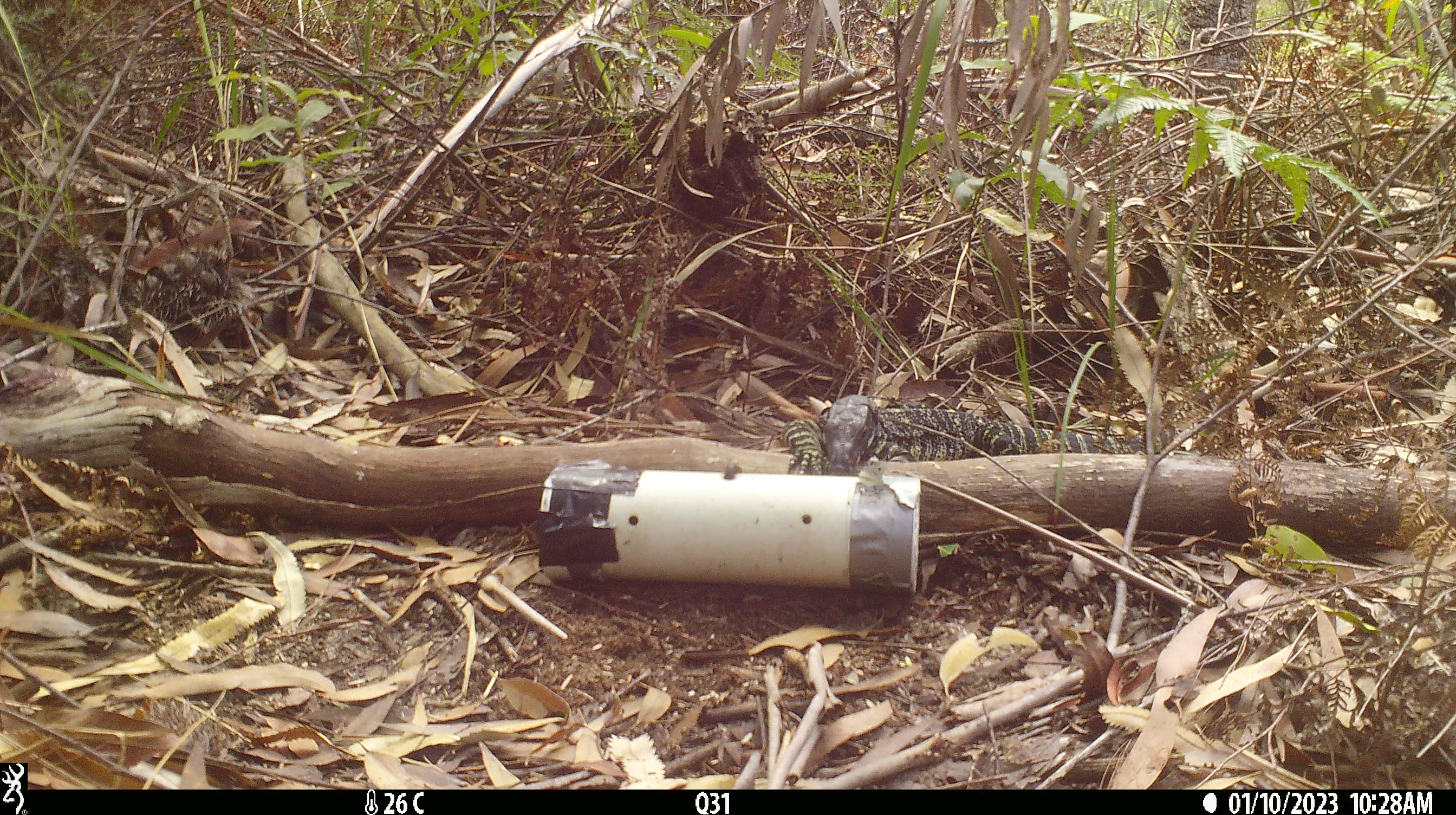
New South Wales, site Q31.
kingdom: Animalia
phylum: Chordata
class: Reptilia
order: Squamata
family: Varanidae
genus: Varanus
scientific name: Varanus varius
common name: lace monitor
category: goanna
Goanna (lace monitor) (Varanus varius).